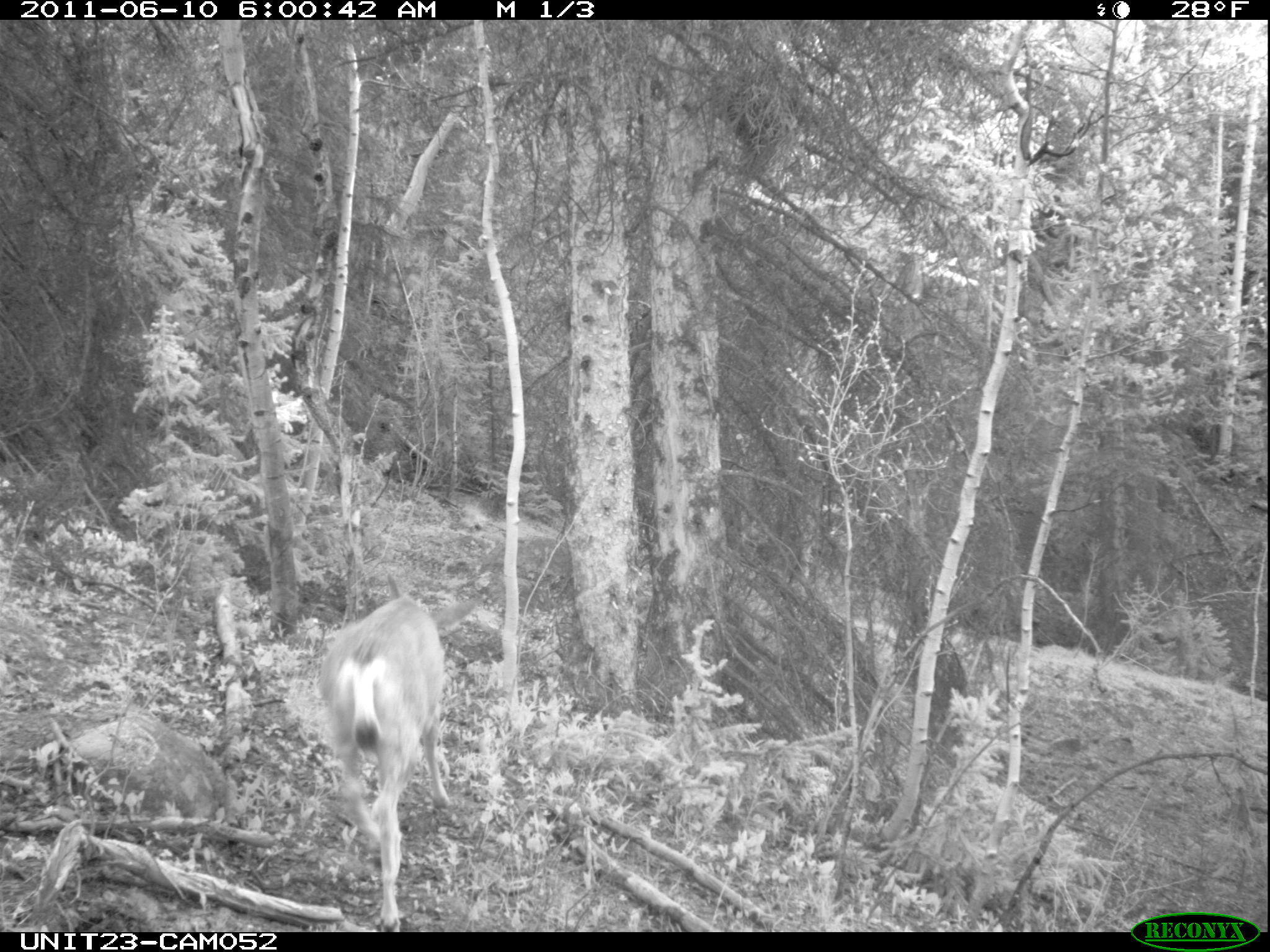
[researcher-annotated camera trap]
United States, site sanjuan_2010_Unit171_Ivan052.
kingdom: Animalia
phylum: Chordata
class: Mammalia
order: Artiodactyla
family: Cervidae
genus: Odocoileus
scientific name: Odocoileus hemionus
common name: mule deer